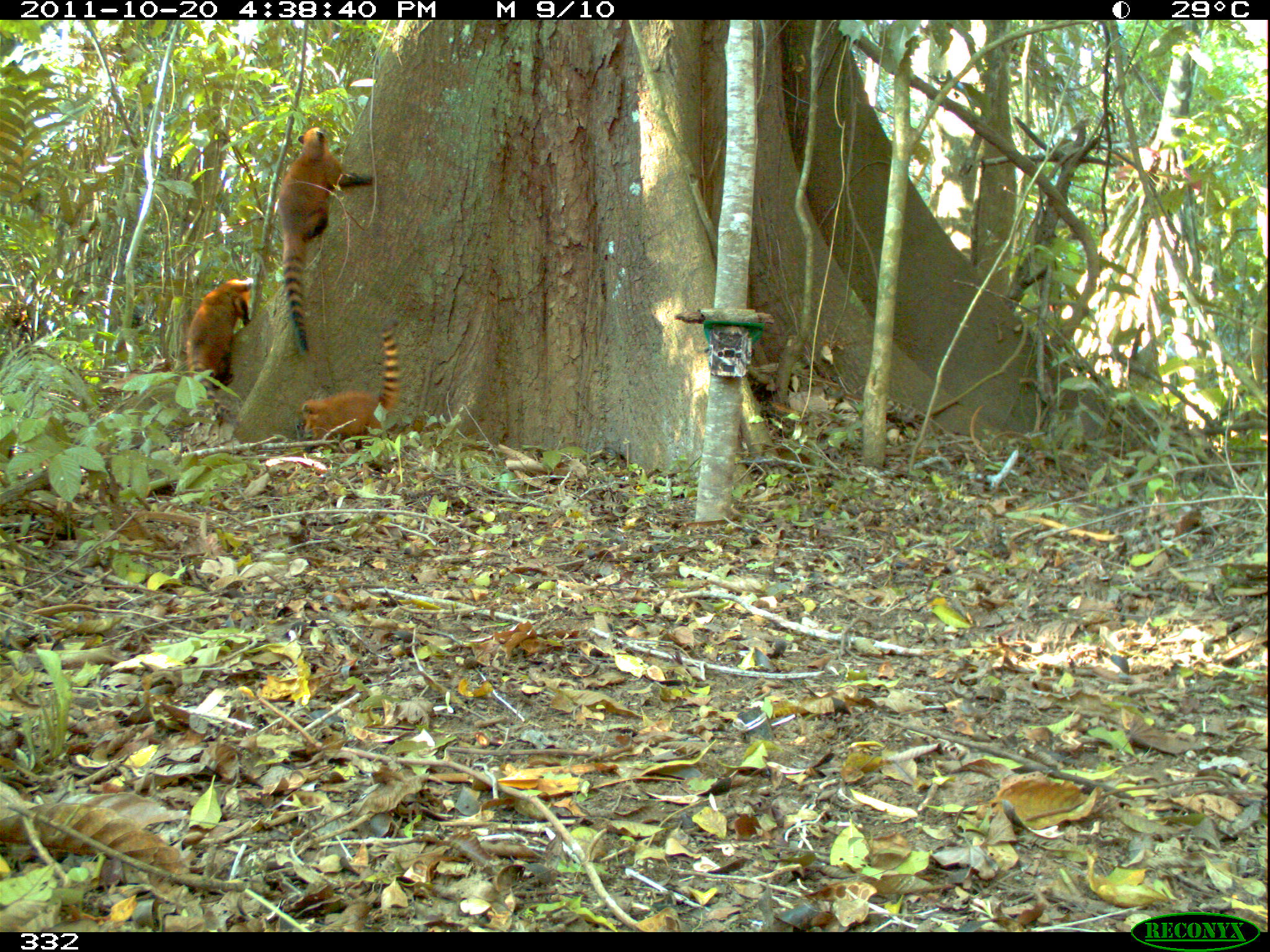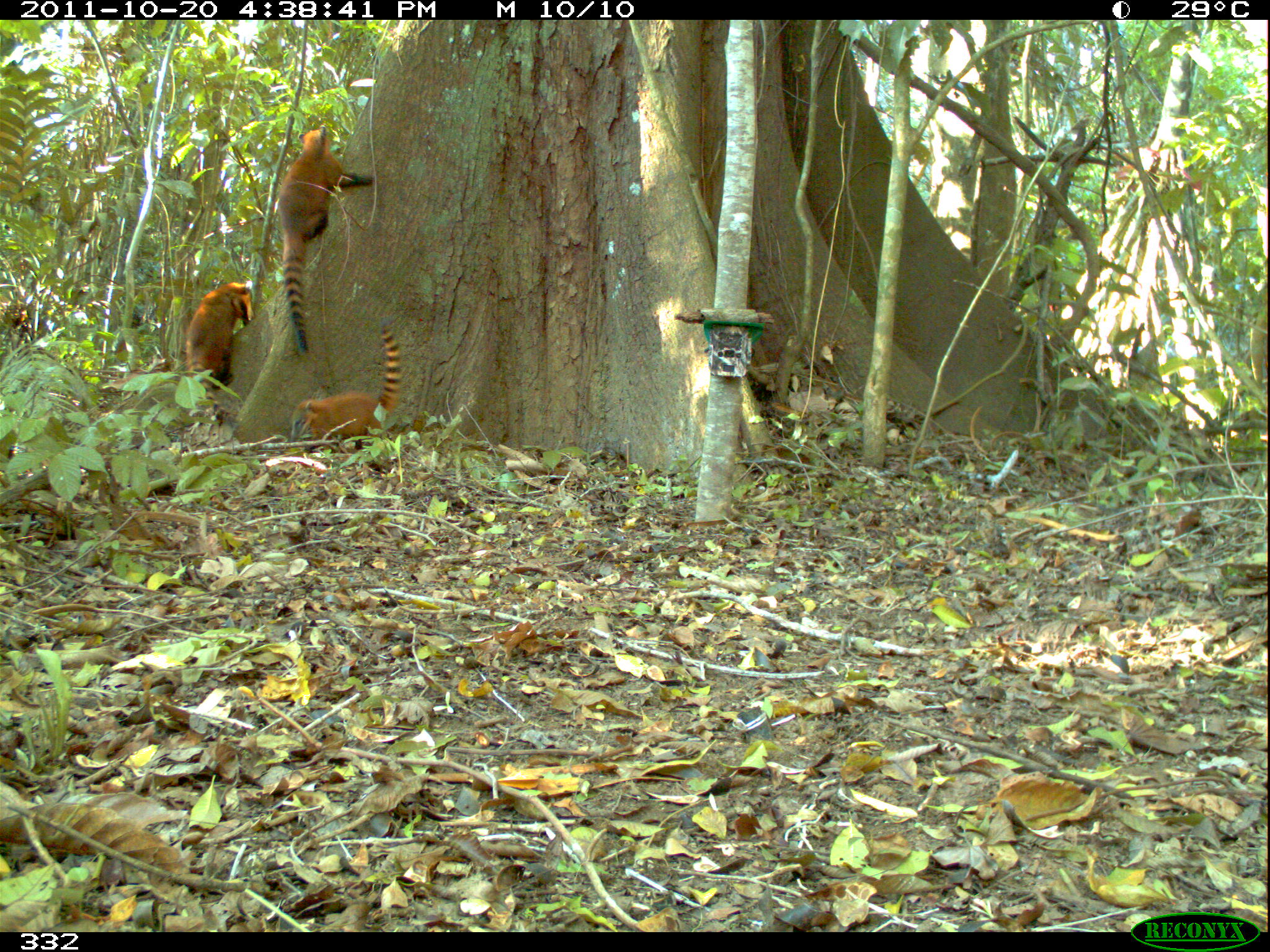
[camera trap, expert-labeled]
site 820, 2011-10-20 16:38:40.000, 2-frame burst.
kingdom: Animalia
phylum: Chordata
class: Mammalia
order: Carnivora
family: Procyonidae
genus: Nasua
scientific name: Nasua nasua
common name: south american coati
Nasua nasua (south american coati).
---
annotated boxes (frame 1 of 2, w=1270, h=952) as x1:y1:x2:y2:
nasua nasua: 271:123:374:359; 291:316:404:453; 182:274:256:428